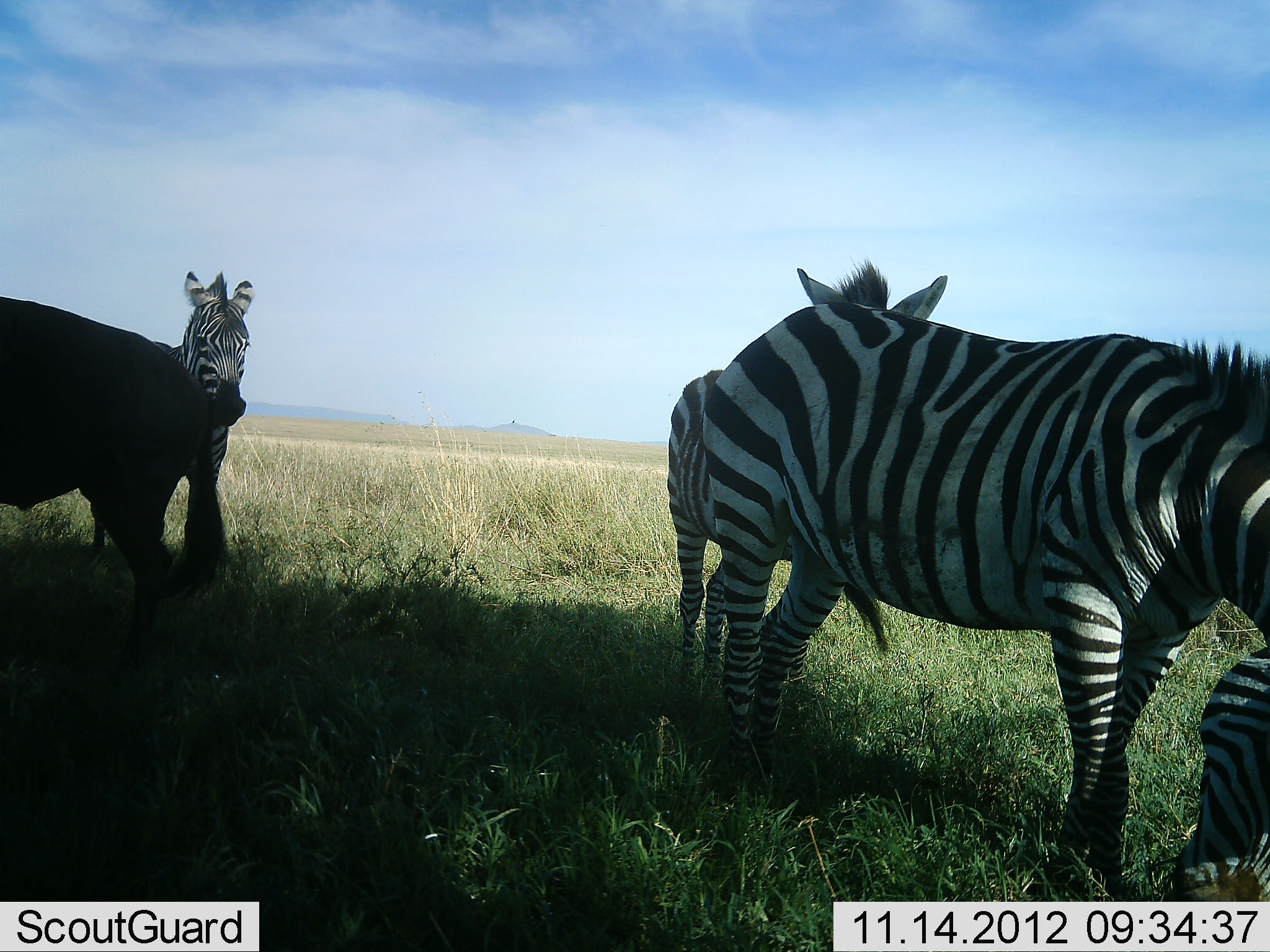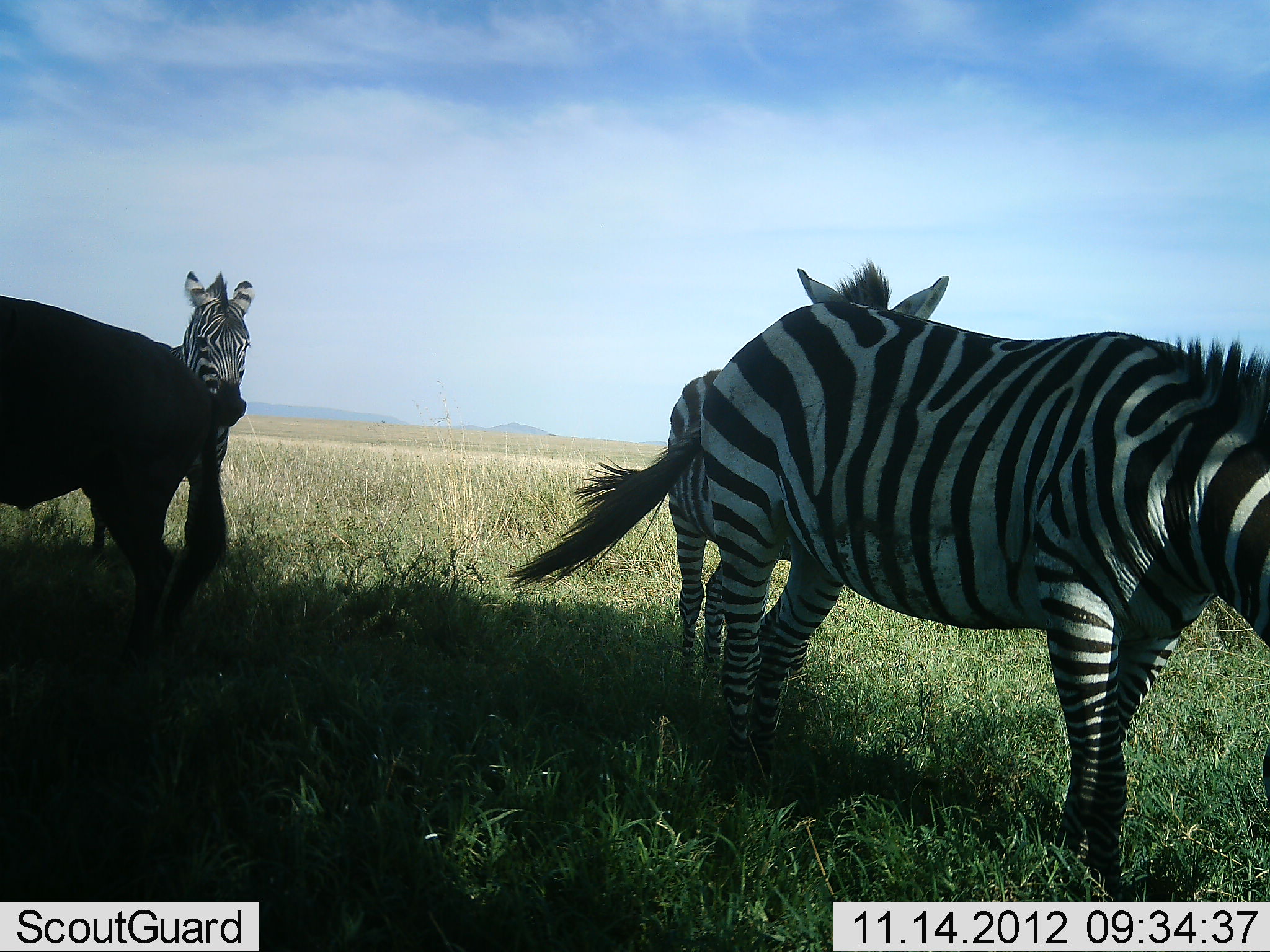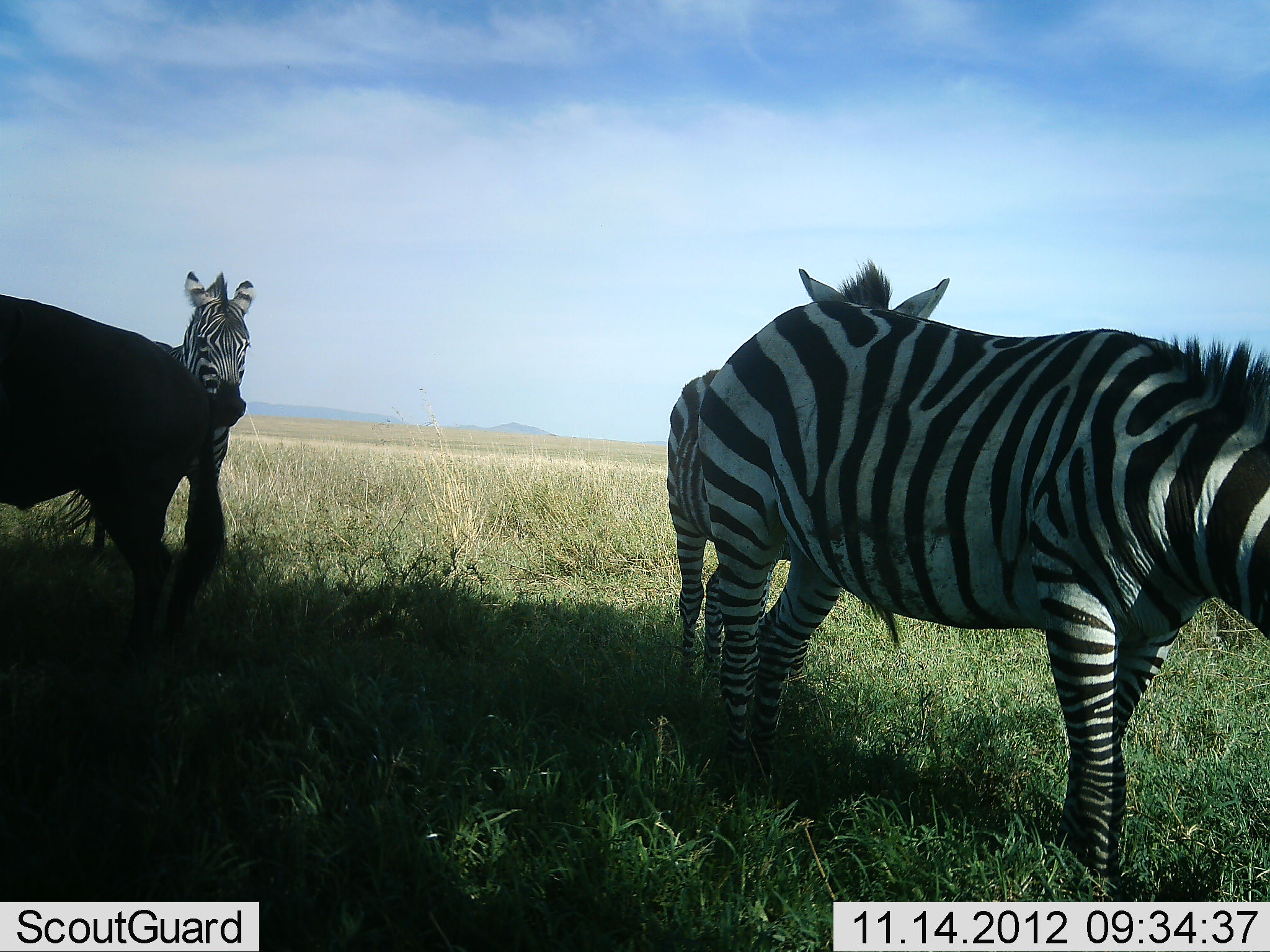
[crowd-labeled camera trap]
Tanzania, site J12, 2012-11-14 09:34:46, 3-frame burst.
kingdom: Animalia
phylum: Chordata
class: Mammalia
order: Artiodactyla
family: Bovidae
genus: Connochaetes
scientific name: Connochaetes taurinus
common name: blue wildebeest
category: wildebeest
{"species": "wildebeest (blue wildebeest) (Connochaetes taurinus)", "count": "1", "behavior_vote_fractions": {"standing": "100%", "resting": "0%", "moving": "0%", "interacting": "0%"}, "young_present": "0%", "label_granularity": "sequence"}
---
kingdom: Animalia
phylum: Chordata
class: Mammalia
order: Perissodactyla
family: Equidae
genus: Equus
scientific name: Equus quagga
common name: plains zebra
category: zebra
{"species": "zebra (plains zebra) (Equus quagga)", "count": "4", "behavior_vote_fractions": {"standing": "94%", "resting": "0%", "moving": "18%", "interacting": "0%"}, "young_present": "24%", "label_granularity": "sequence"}